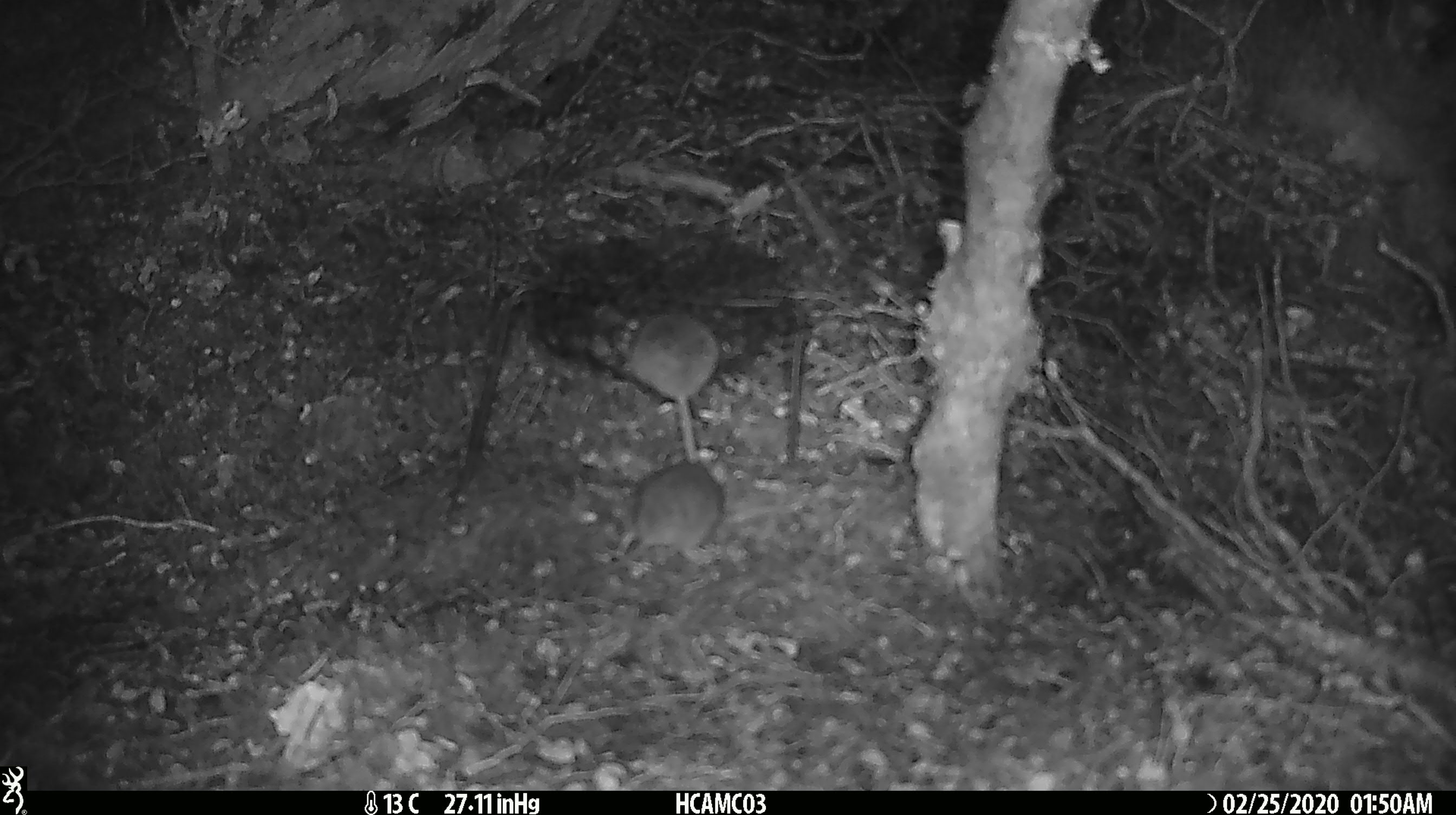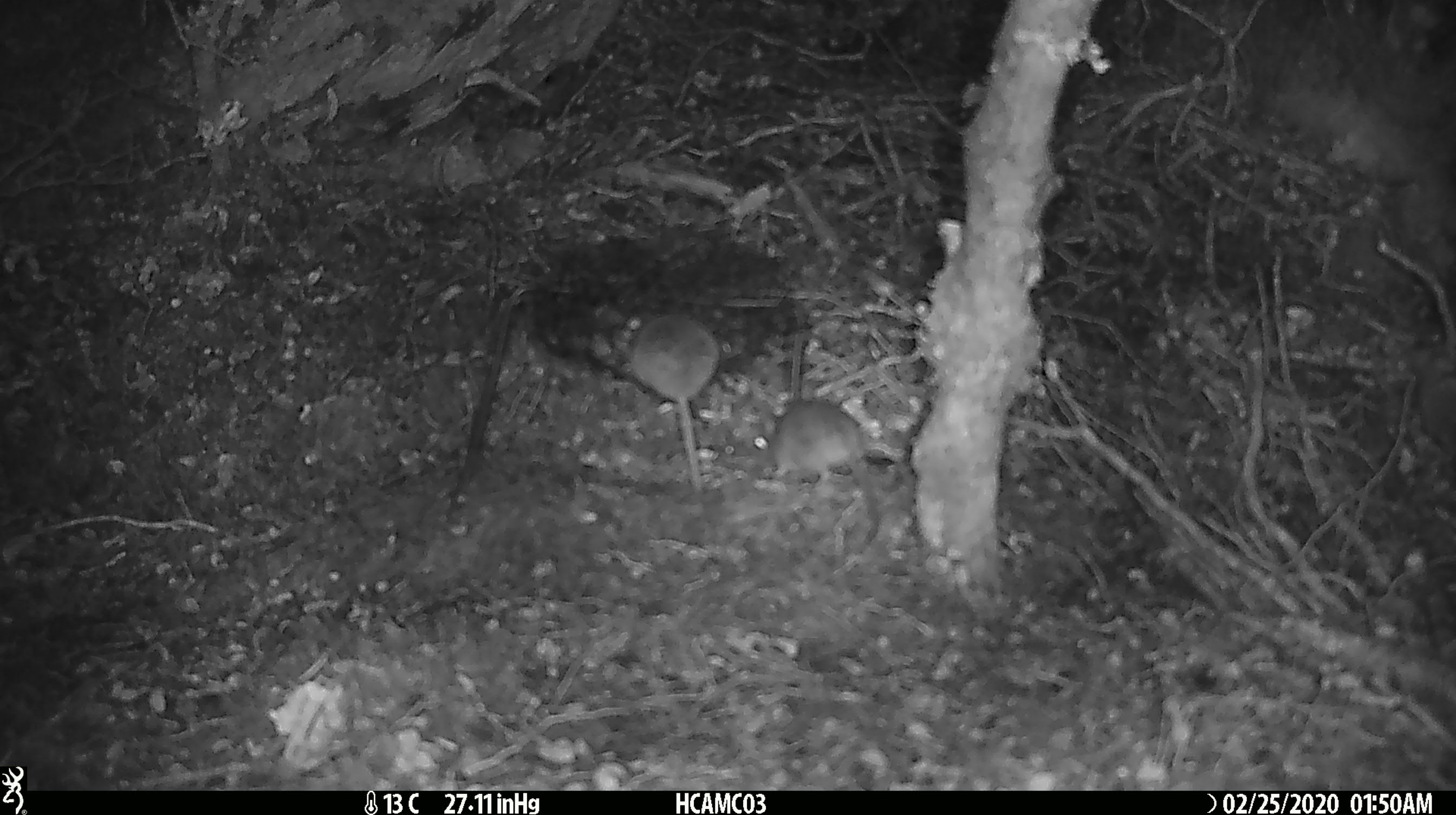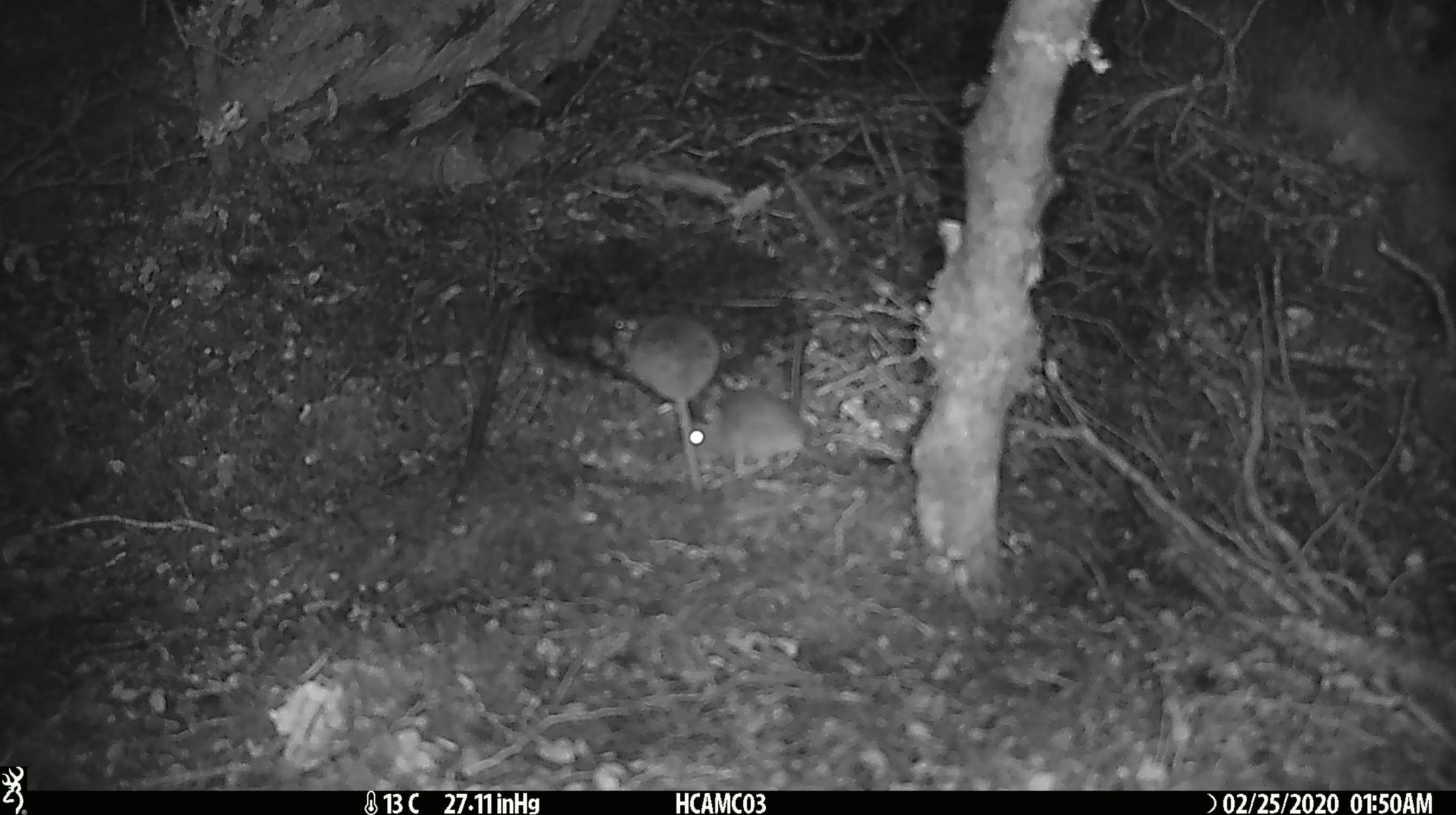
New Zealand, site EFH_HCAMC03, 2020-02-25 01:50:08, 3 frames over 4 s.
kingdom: Animalia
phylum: Chordata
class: Mammalia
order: Rodentia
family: Muridae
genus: Mus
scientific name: Mus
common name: mouse